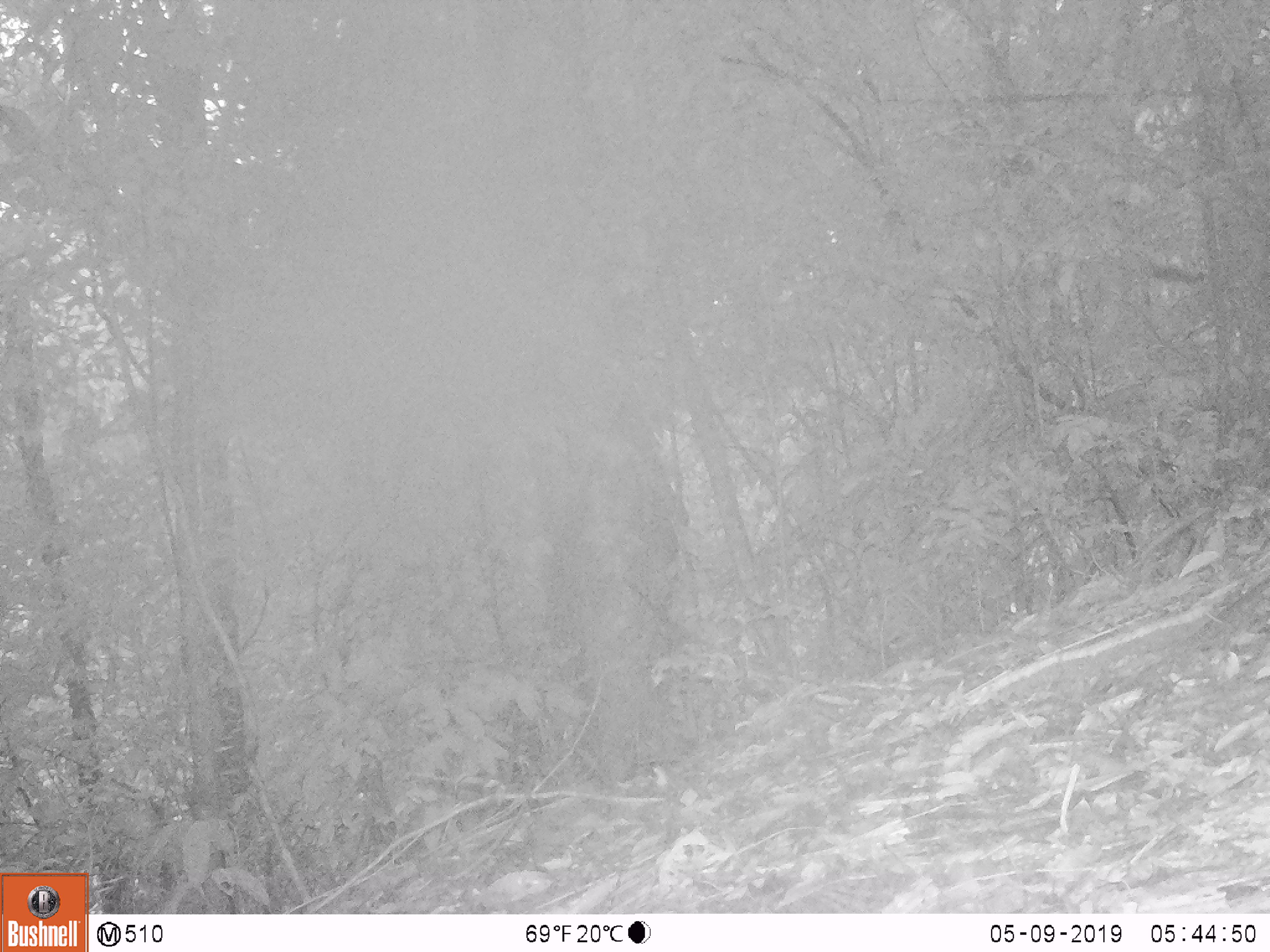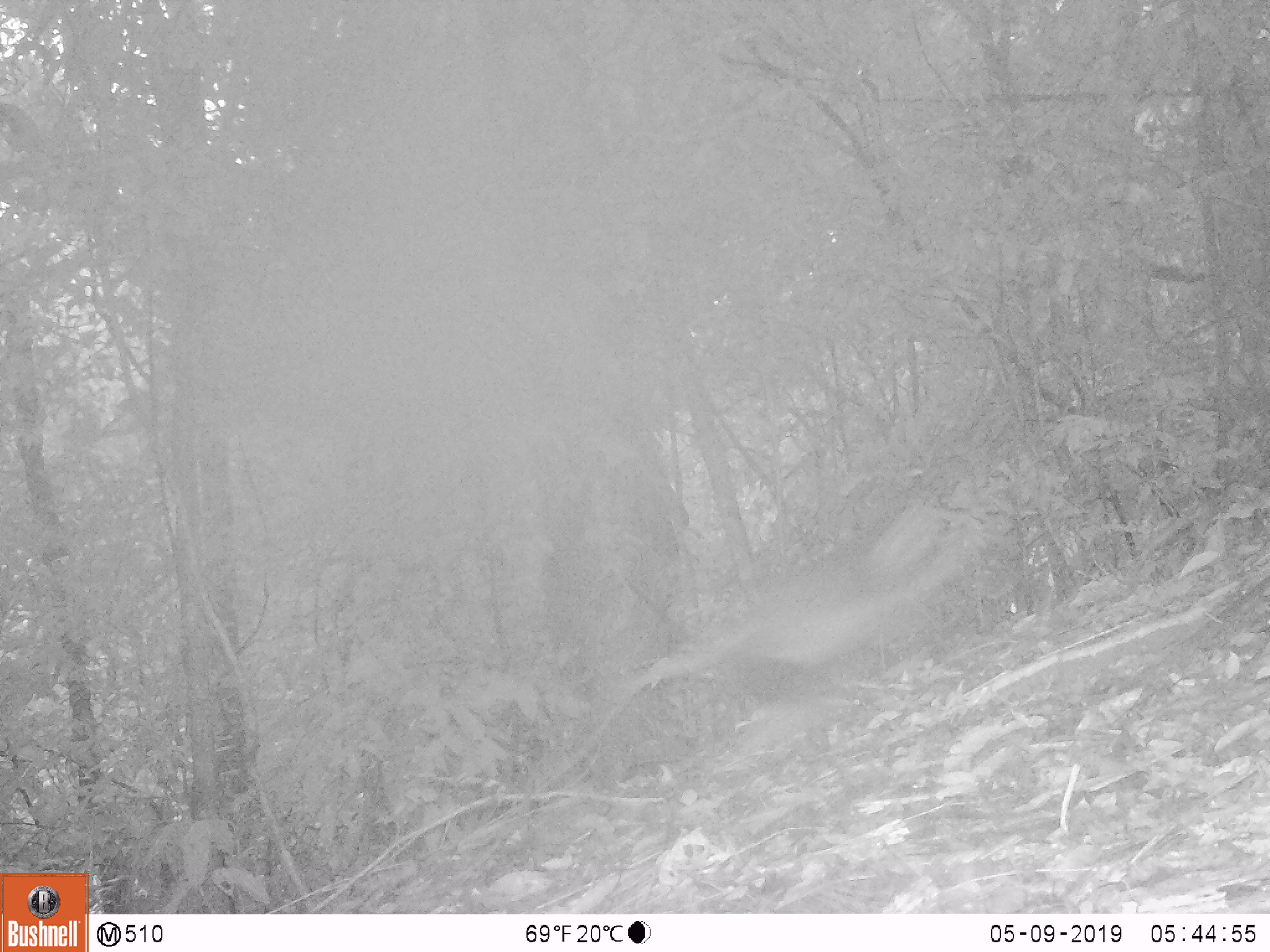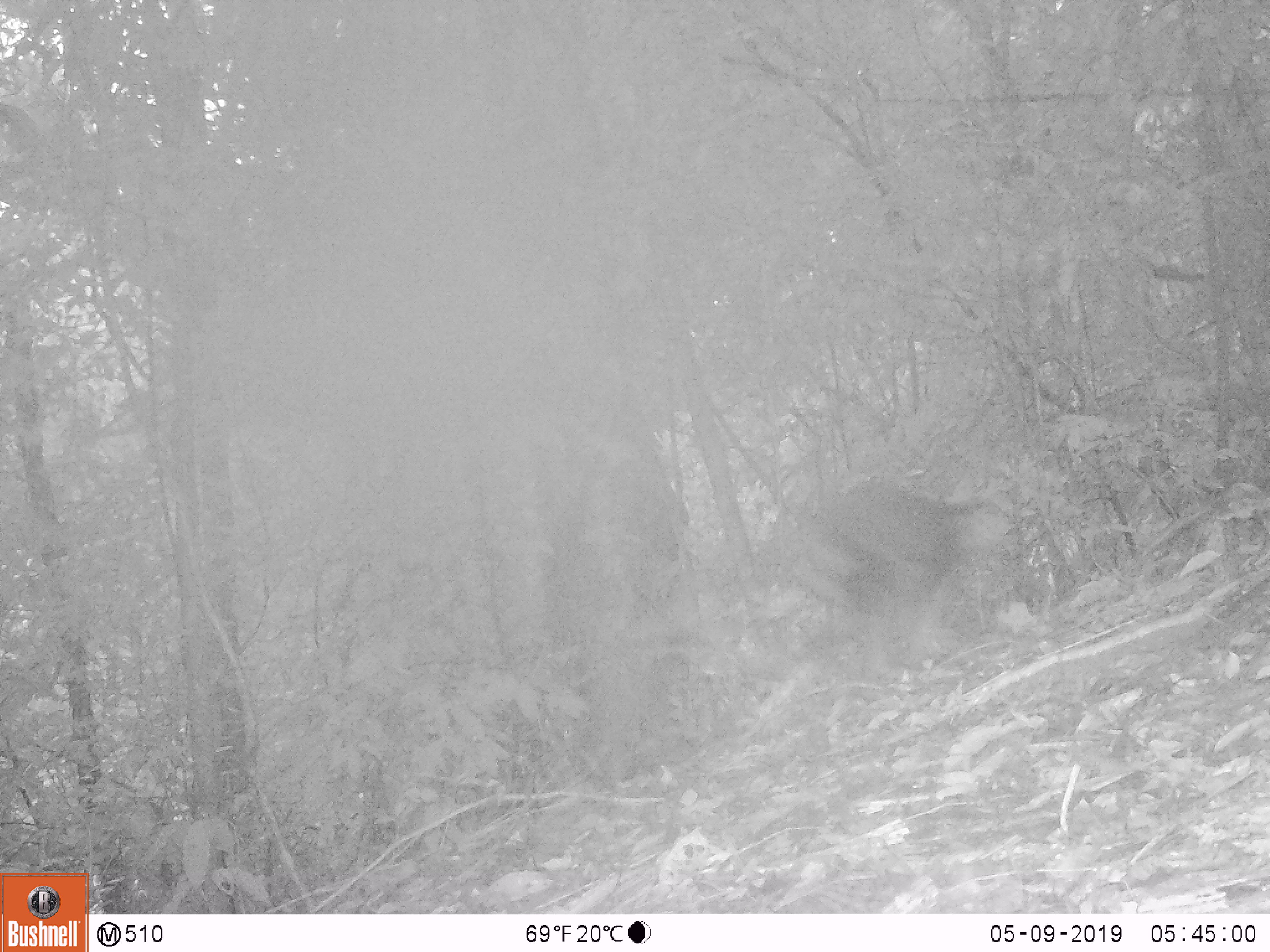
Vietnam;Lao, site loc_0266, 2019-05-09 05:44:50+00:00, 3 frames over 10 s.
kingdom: Animalia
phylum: Chordata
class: Mammalia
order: Primates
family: Cercopithecidae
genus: Pygathrix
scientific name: Pygathrix nemaeus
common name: red-shanked douc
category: red shanked douc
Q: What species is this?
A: Red shanked douc (red-shanked douc) (Pygathrix nemaeus).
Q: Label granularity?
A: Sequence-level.